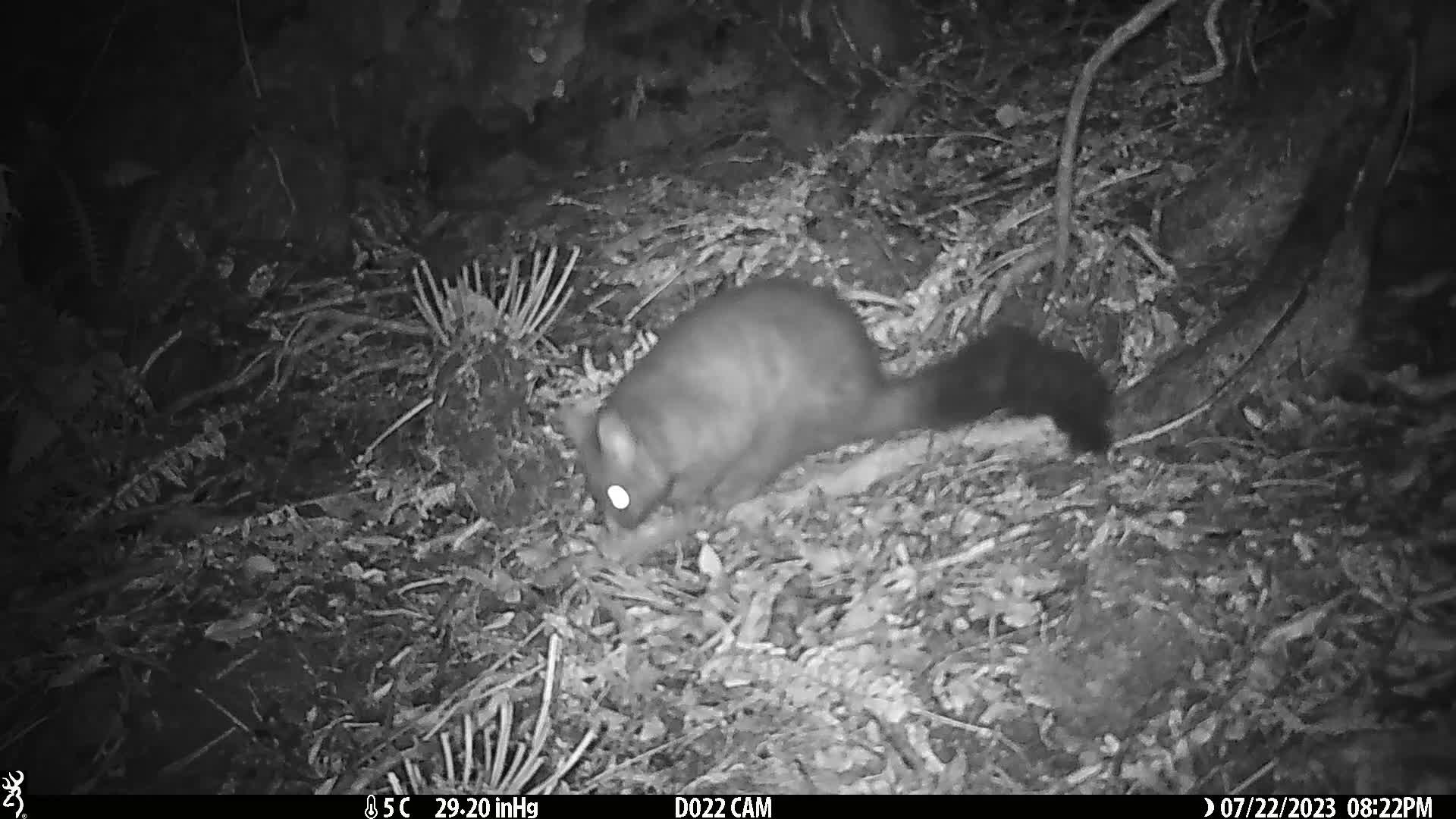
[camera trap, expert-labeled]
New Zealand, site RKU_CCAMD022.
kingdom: Animalia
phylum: Chordata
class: Mammalia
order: Diprotodontia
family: Phalangeridae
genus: Trichosurus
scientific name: Trichosurus vulpecula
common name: common brushtail possum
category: possum